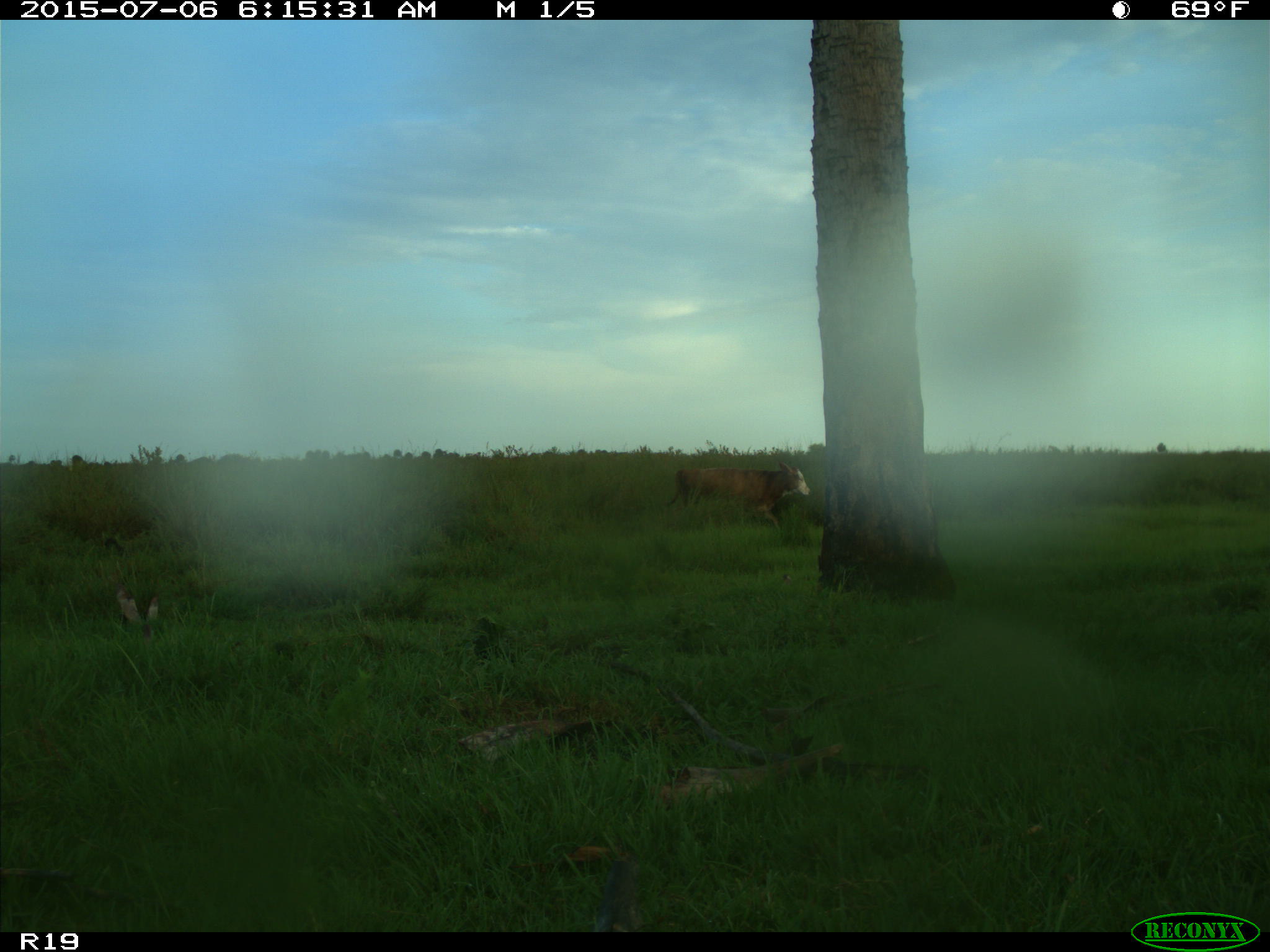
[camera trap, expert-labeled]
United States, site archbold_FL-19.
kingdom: Animalia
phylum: Chordata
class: Mammalia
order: Artiodactyla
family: Bovidae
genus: Bos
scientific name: Bos taurus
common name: domestic cow